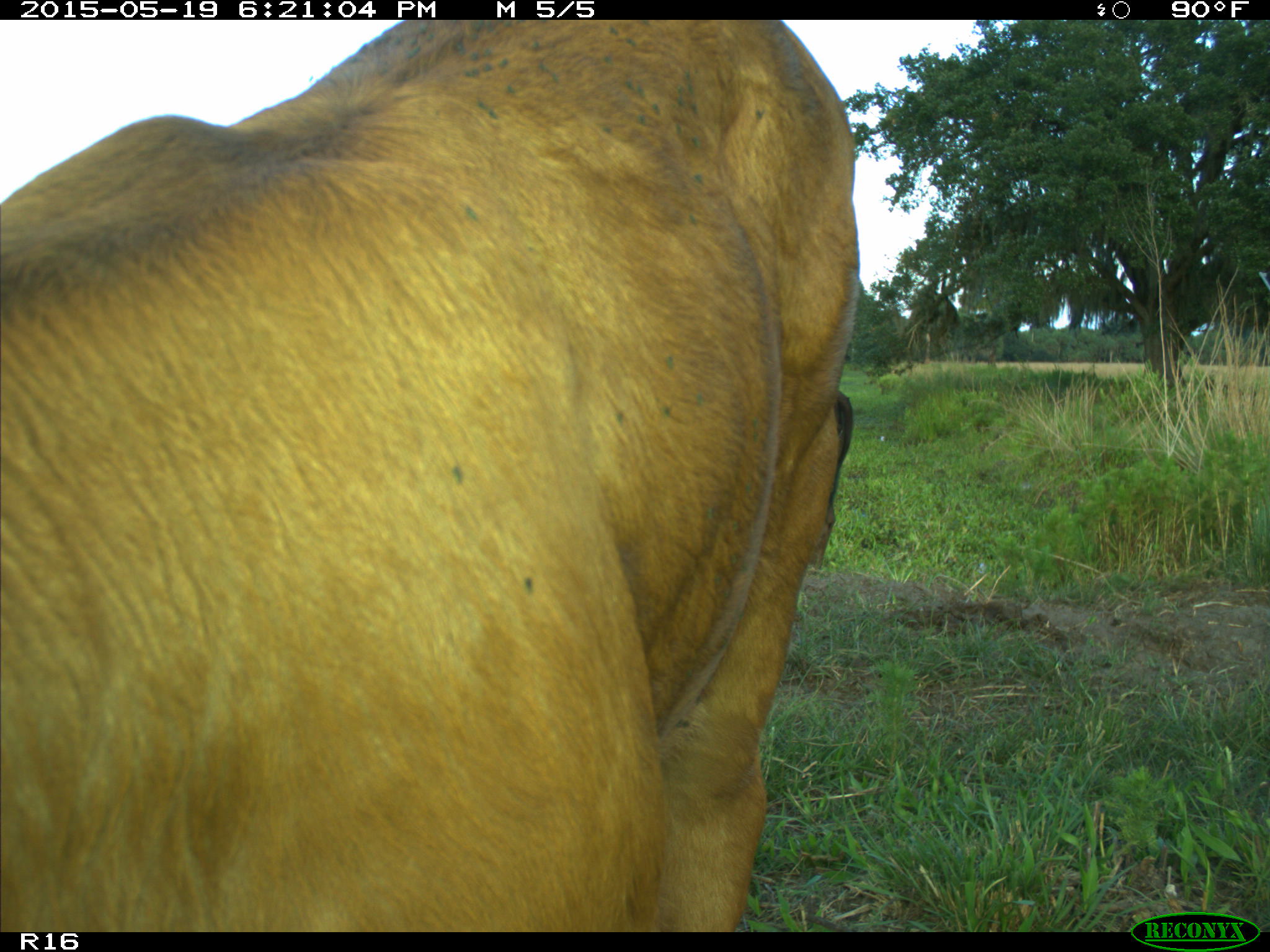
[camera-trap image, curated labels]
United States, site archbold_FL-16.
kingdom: Animalia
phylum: Chordata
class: Mammalia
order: Artiodactyla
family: Bovidae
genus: Bos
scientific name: Bos taurus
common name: domestic cow